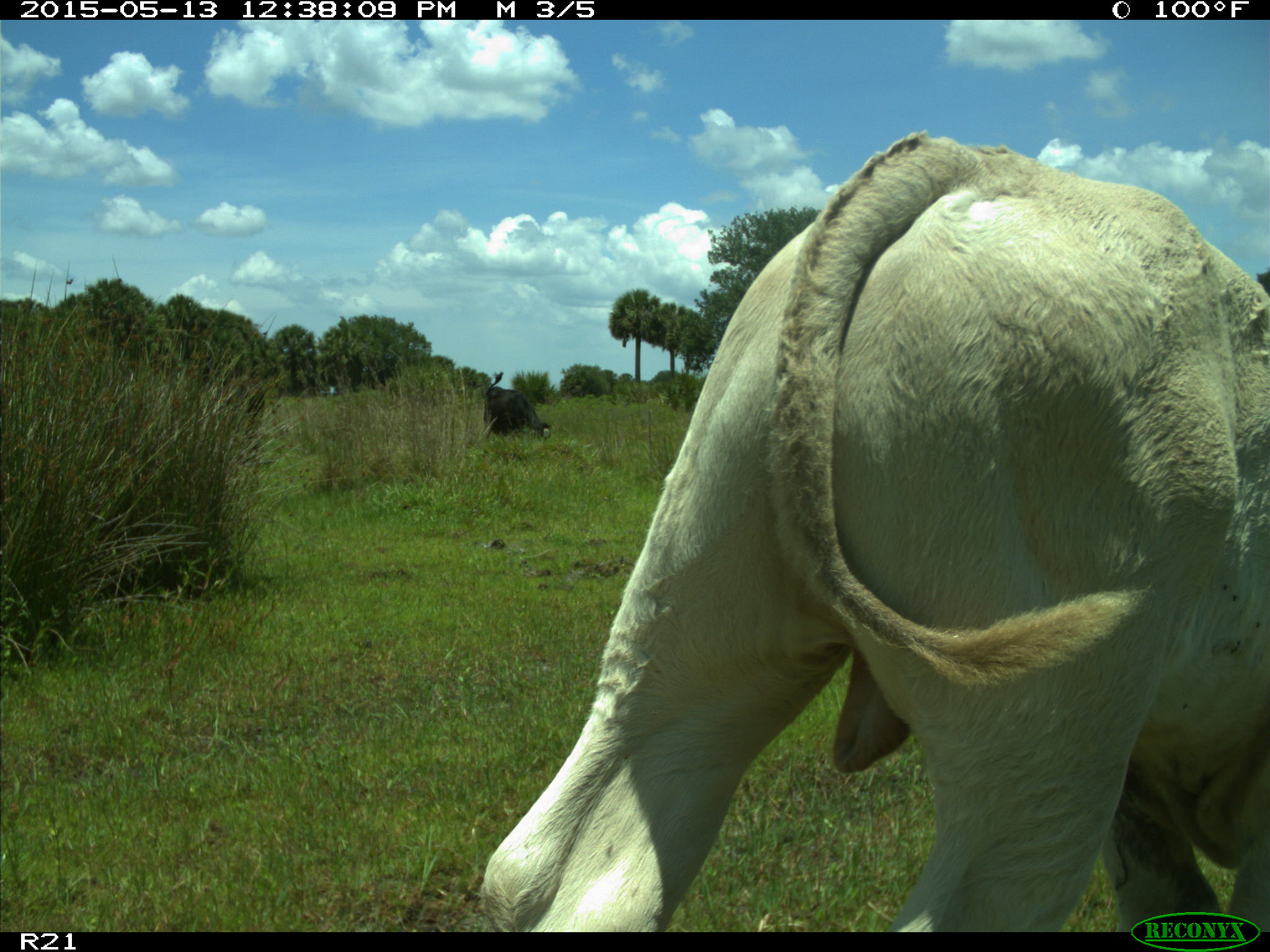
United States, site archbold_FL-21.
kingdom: Animalia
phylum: Chordata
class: Mammalia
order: Artiodactyla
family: Bovidae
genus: Bos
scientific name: Bos taurus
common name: domestic cow